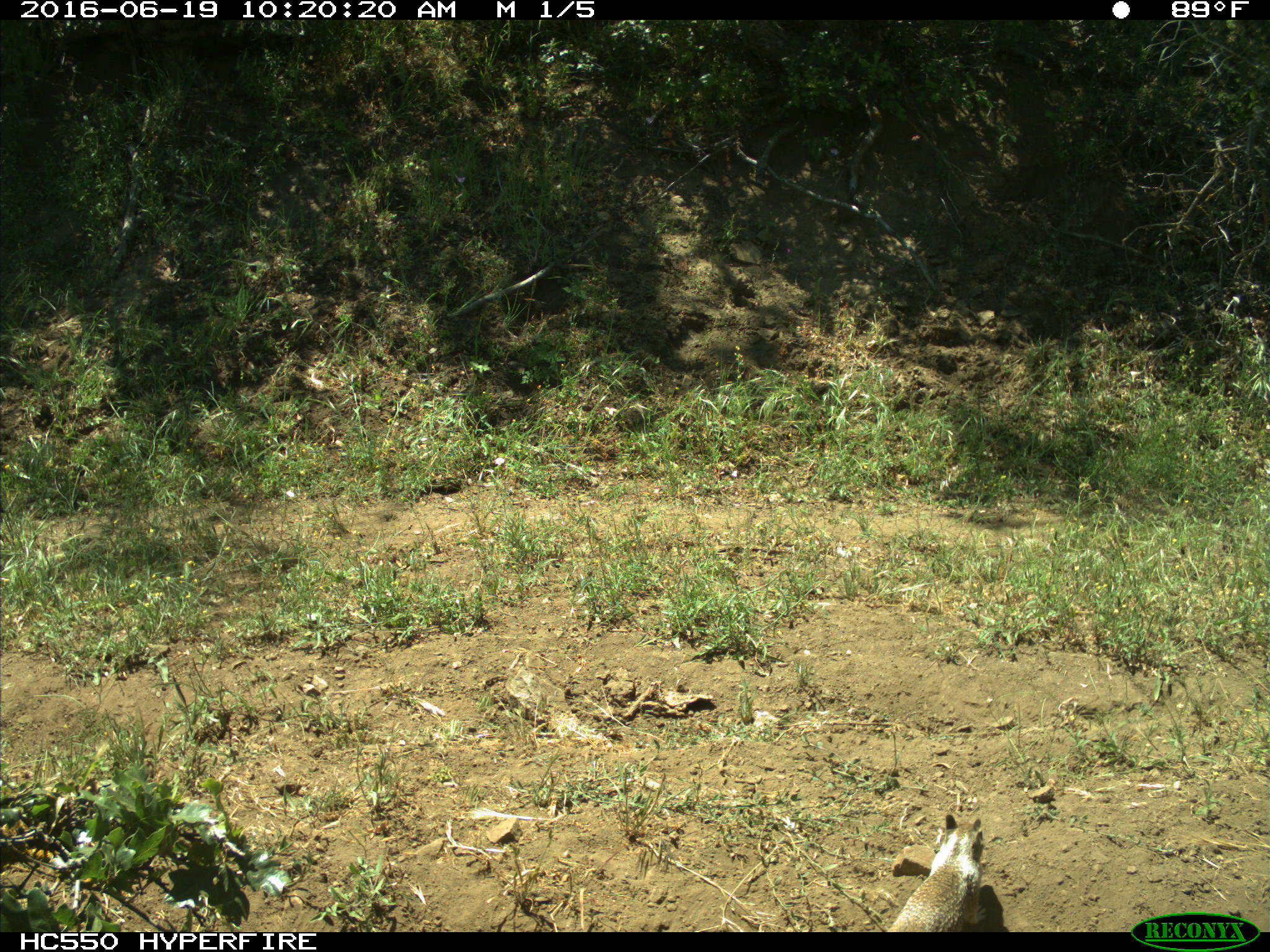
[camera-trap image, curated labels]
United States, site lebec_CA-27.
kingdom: Animalia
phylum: Chordata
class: Mammalia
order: Rodentia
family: Sciuridae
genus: Otospermophilus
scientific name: Otospermophilus beecheyi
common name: california ground squirrel